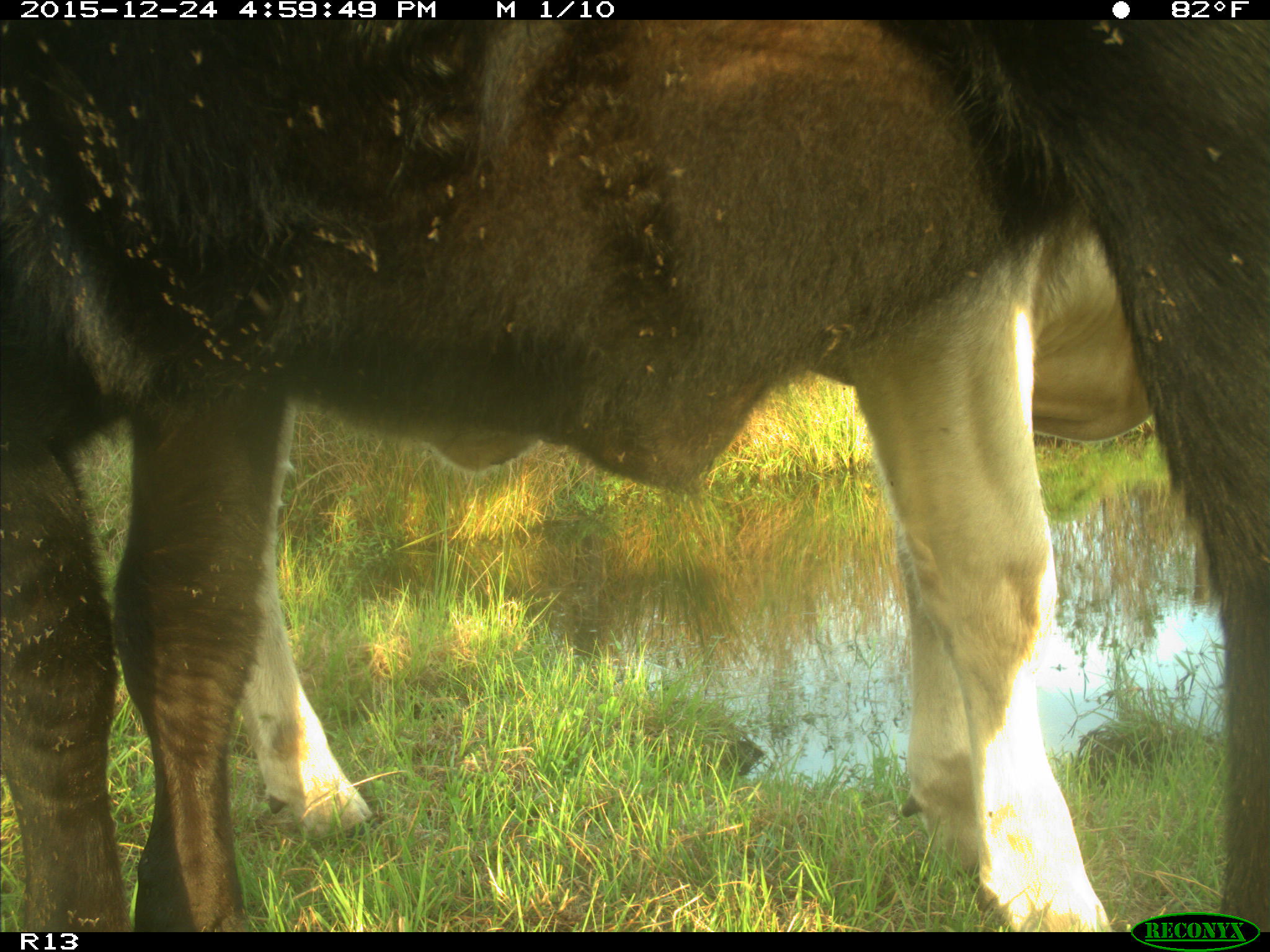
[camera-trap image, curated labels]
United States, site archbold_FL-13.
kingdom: Animalia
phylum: Chordata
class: Mammalia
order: Artiodactyla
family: Bovidae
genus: Bos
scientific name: Bos taurus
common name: domestic cow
Bos taurus (domestic cow).